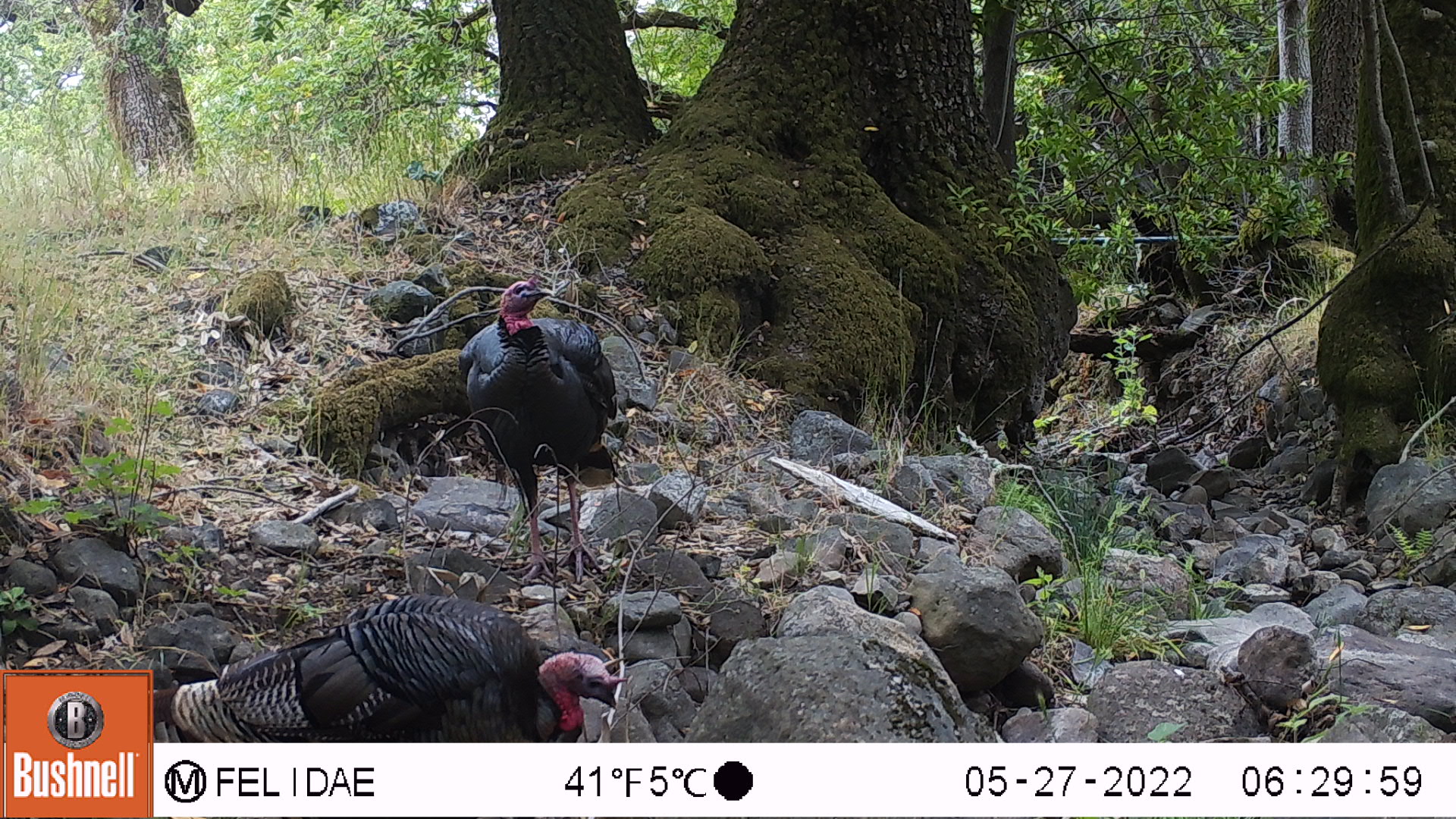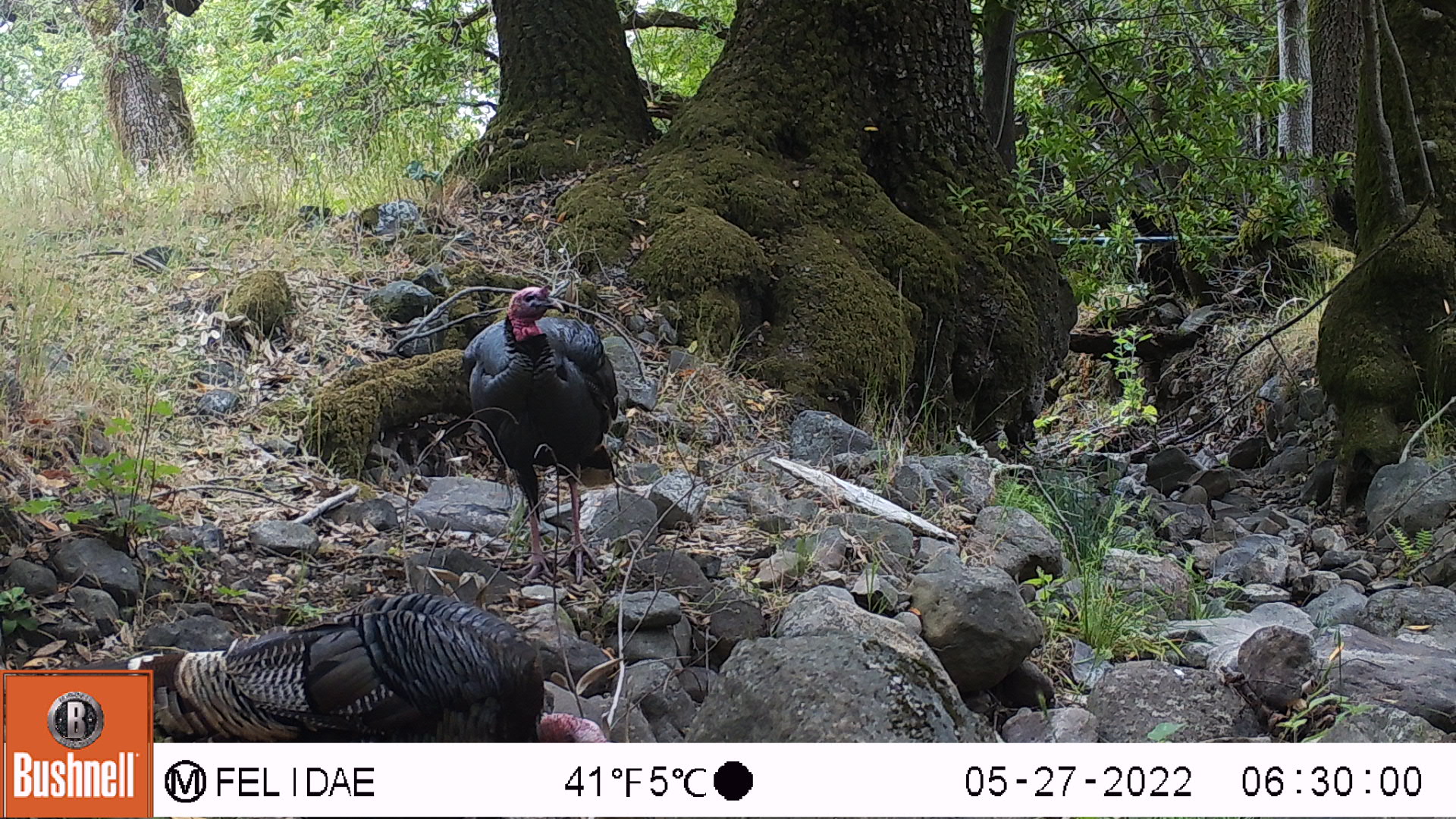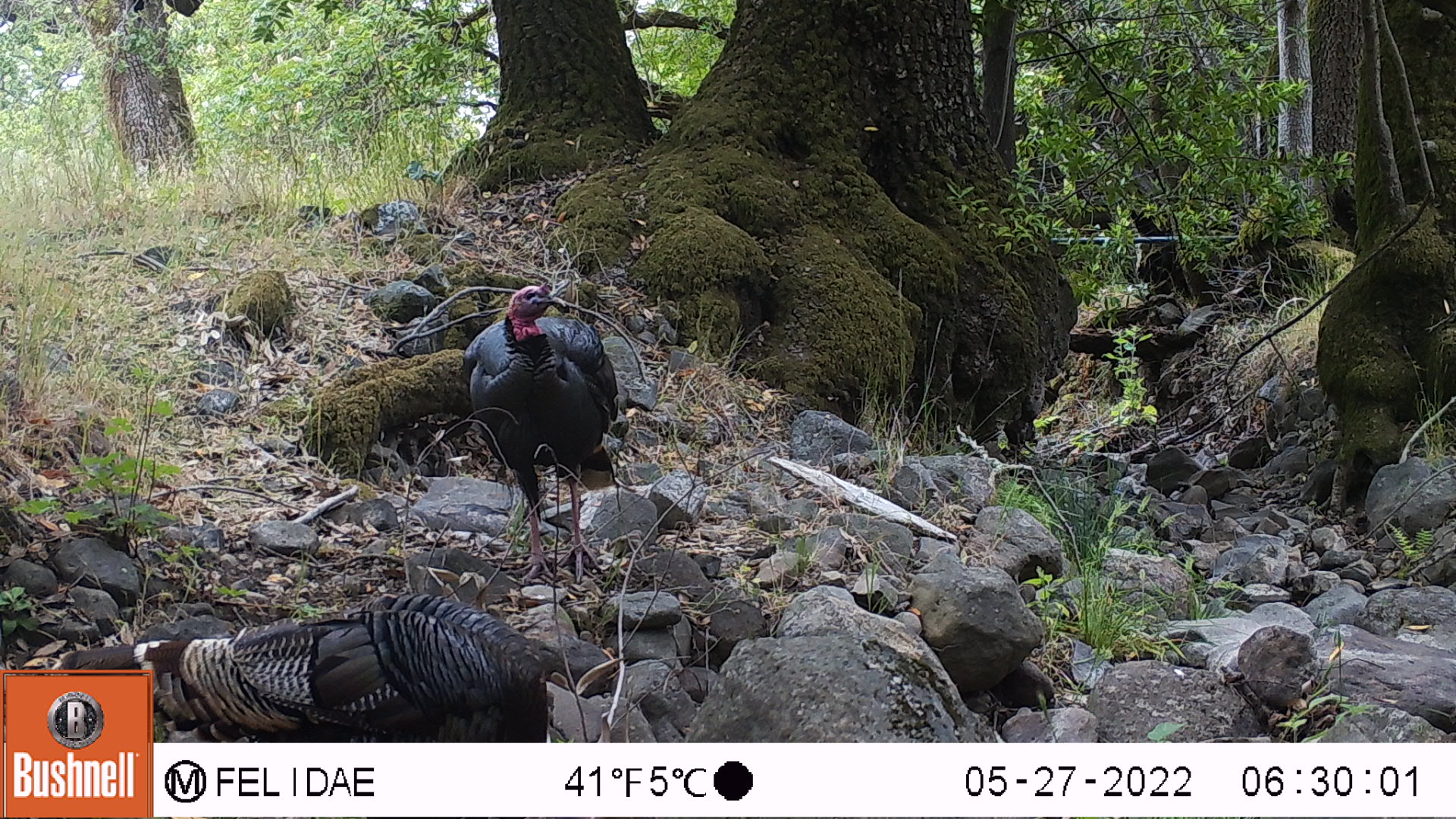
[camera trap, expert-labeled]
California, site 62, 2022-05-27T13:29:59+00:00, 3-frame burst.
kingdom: Animalia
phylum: Chordata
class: Aves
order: Galliformes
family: Phasianidae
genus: Meleagris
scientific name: Meleagris gallopavo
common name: turkey